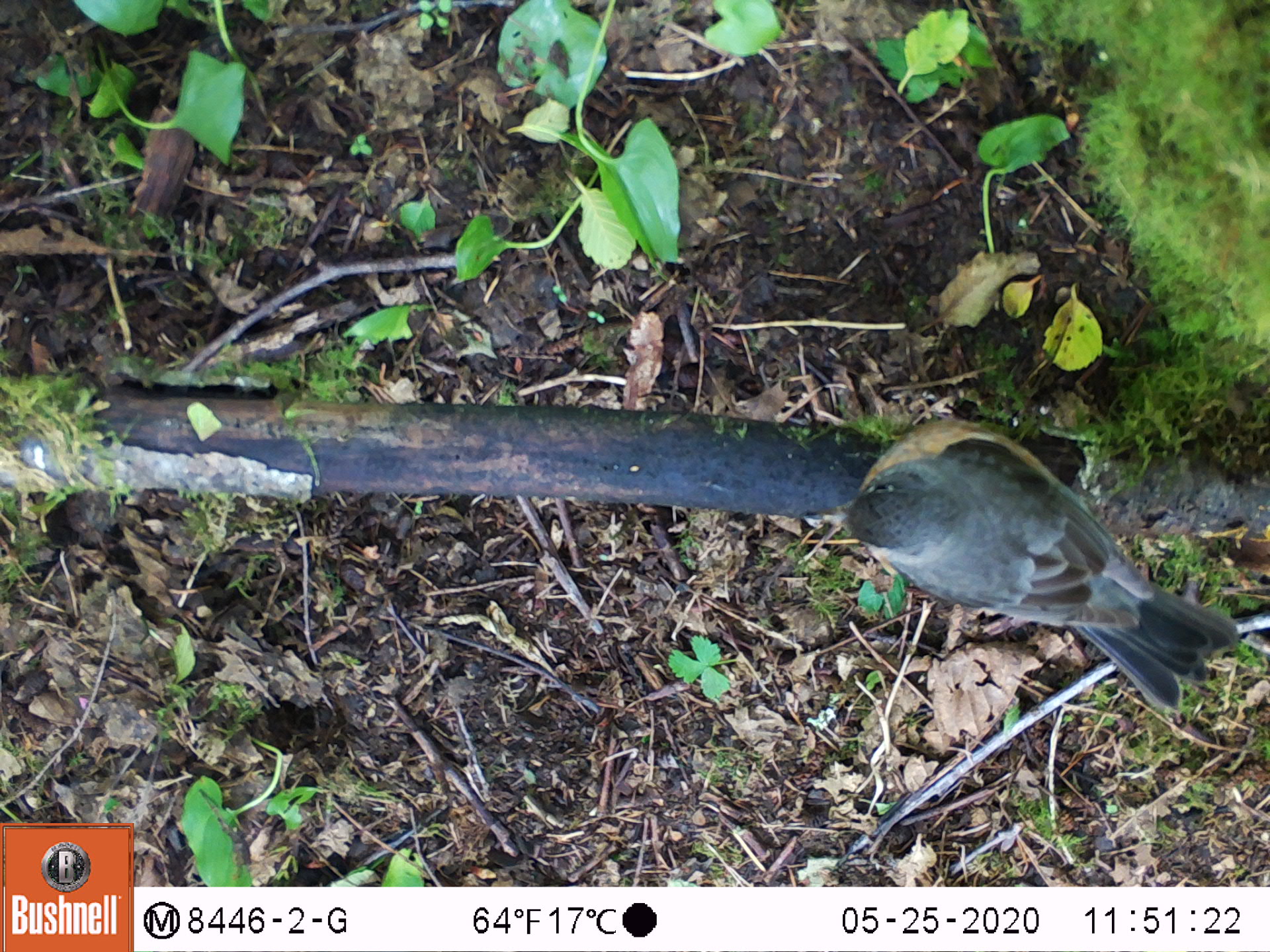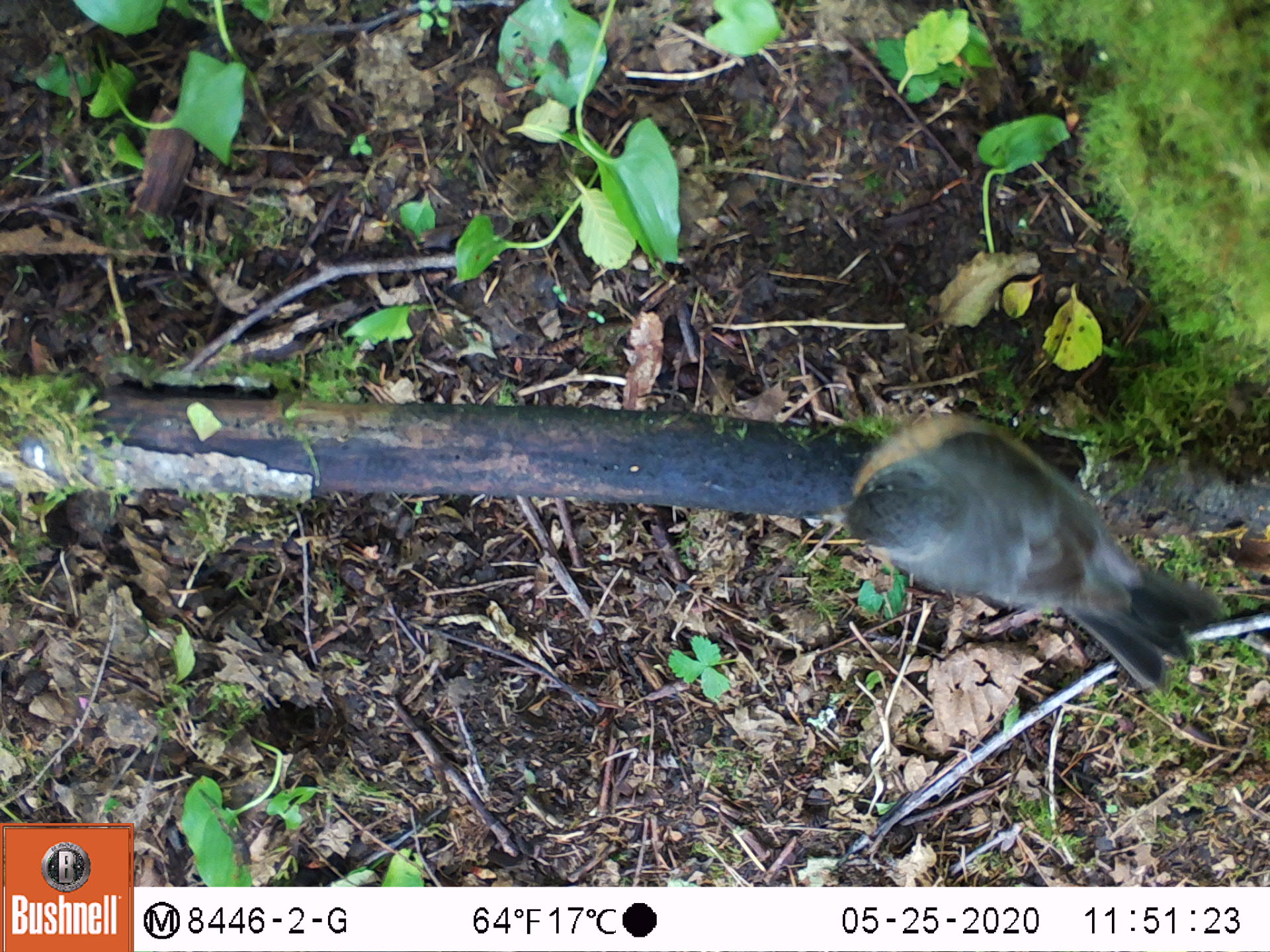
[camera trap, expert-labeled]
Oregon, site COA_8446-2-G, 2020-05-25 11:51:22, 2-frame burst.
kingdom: Animalia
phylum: Chordata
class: Aves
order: Passeriformes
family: Turdidae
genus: Turdus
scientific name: Turdus migratorius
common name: american robin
American robin (Turdus migratorius).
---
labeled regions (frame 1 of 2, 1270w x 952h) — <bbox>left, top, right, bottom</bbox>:
american robin: <bbox>800, 399, 1250, 733</bbox>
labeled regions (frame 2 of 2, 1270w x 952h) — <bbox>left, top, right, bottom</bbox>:
american robin: <bbox>804, 398, 1245, 713</bbox>